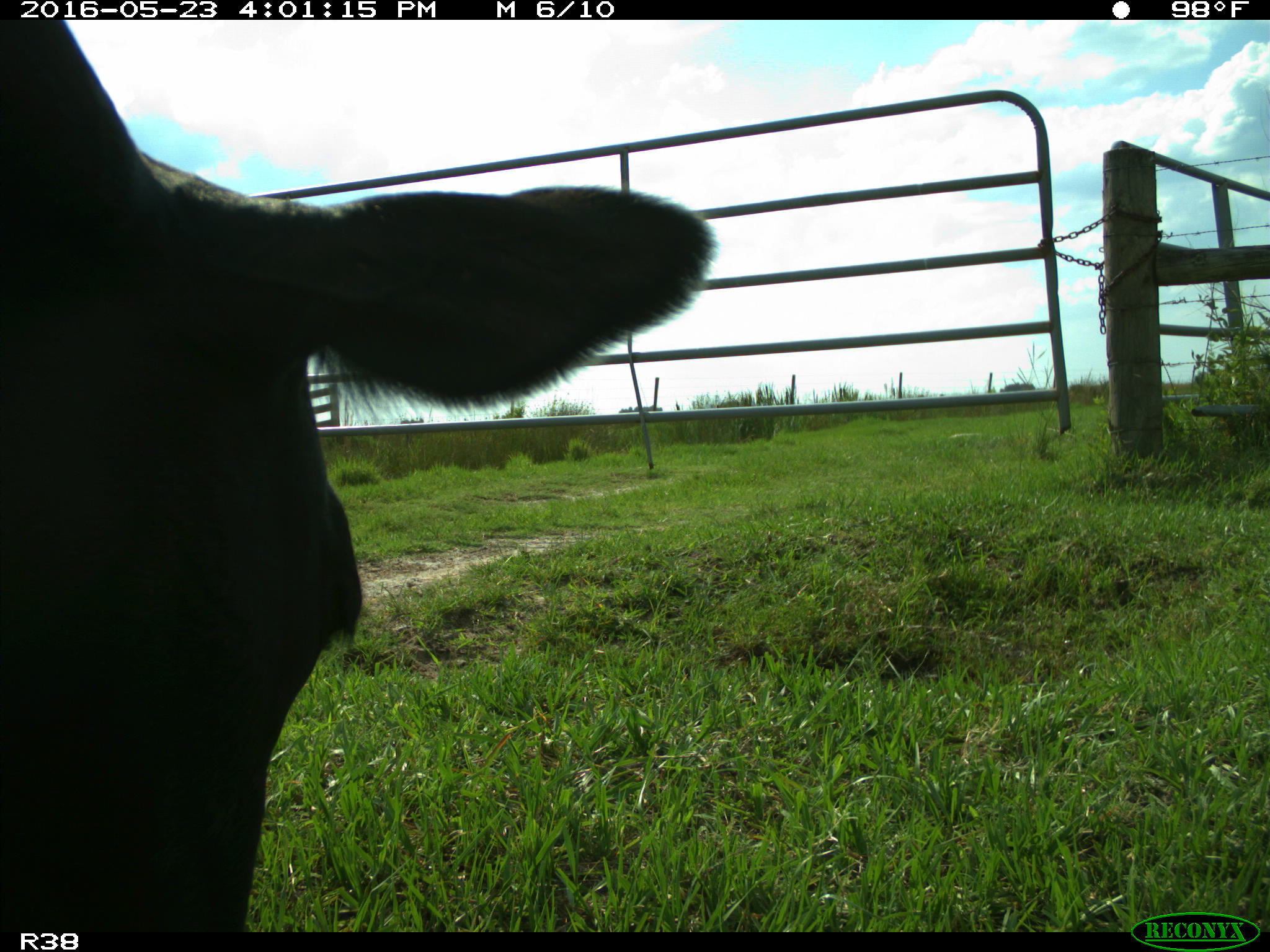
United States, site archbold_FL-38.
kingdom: Animalia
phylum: Chordata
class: Mammalia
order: Artiodactyla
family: Bovidae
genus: Bos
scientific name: Bos taurus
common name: domestic cow